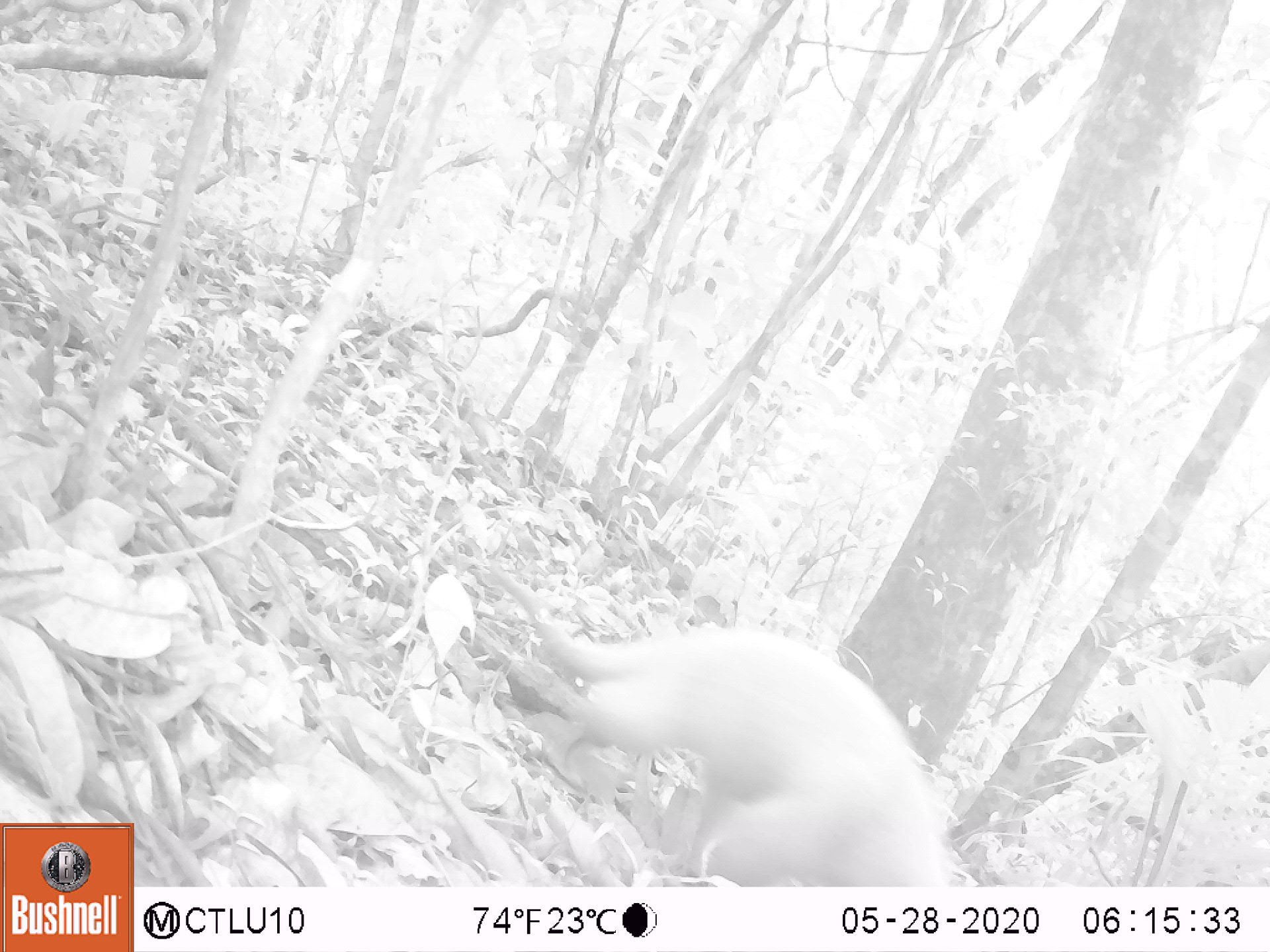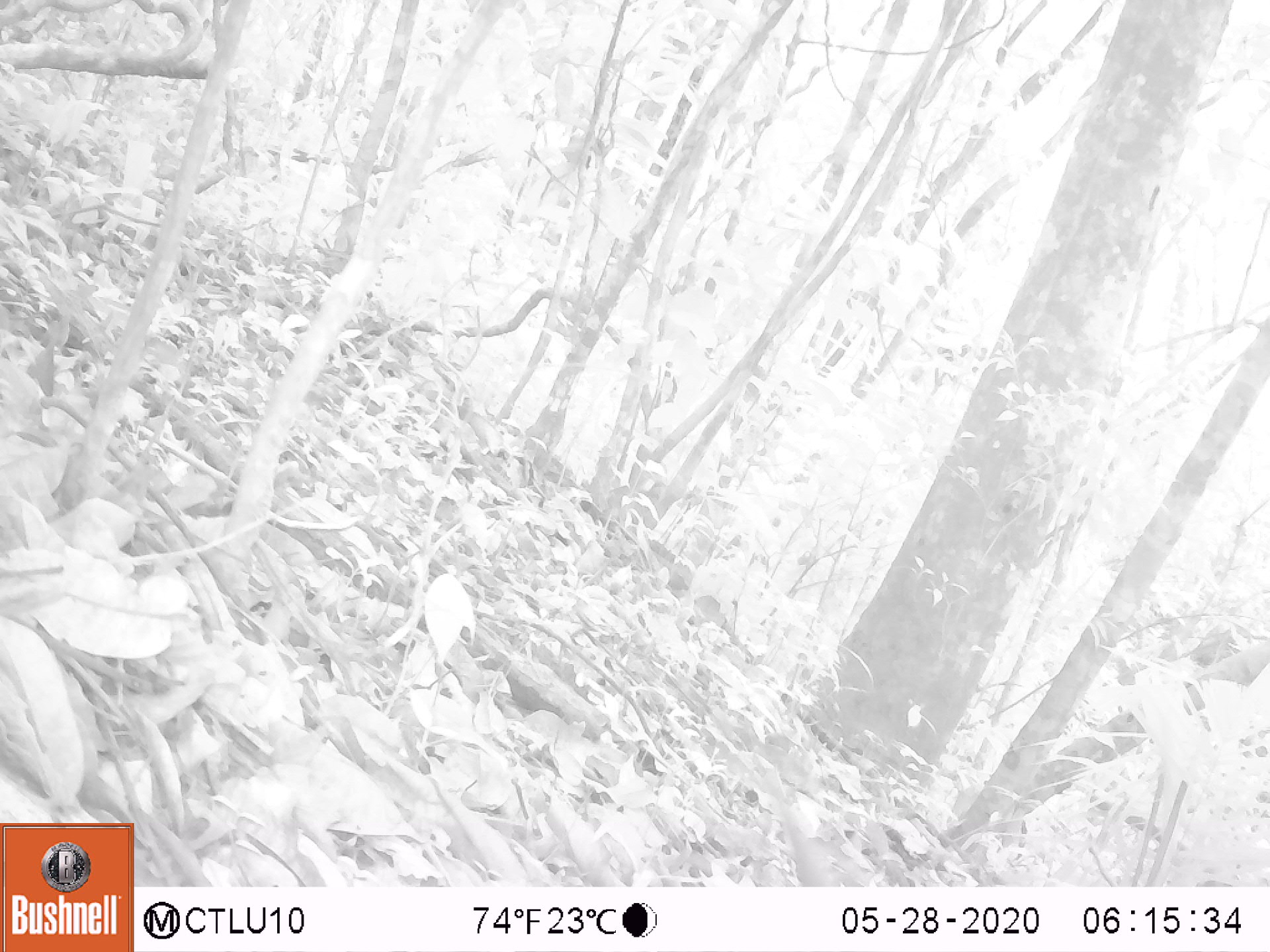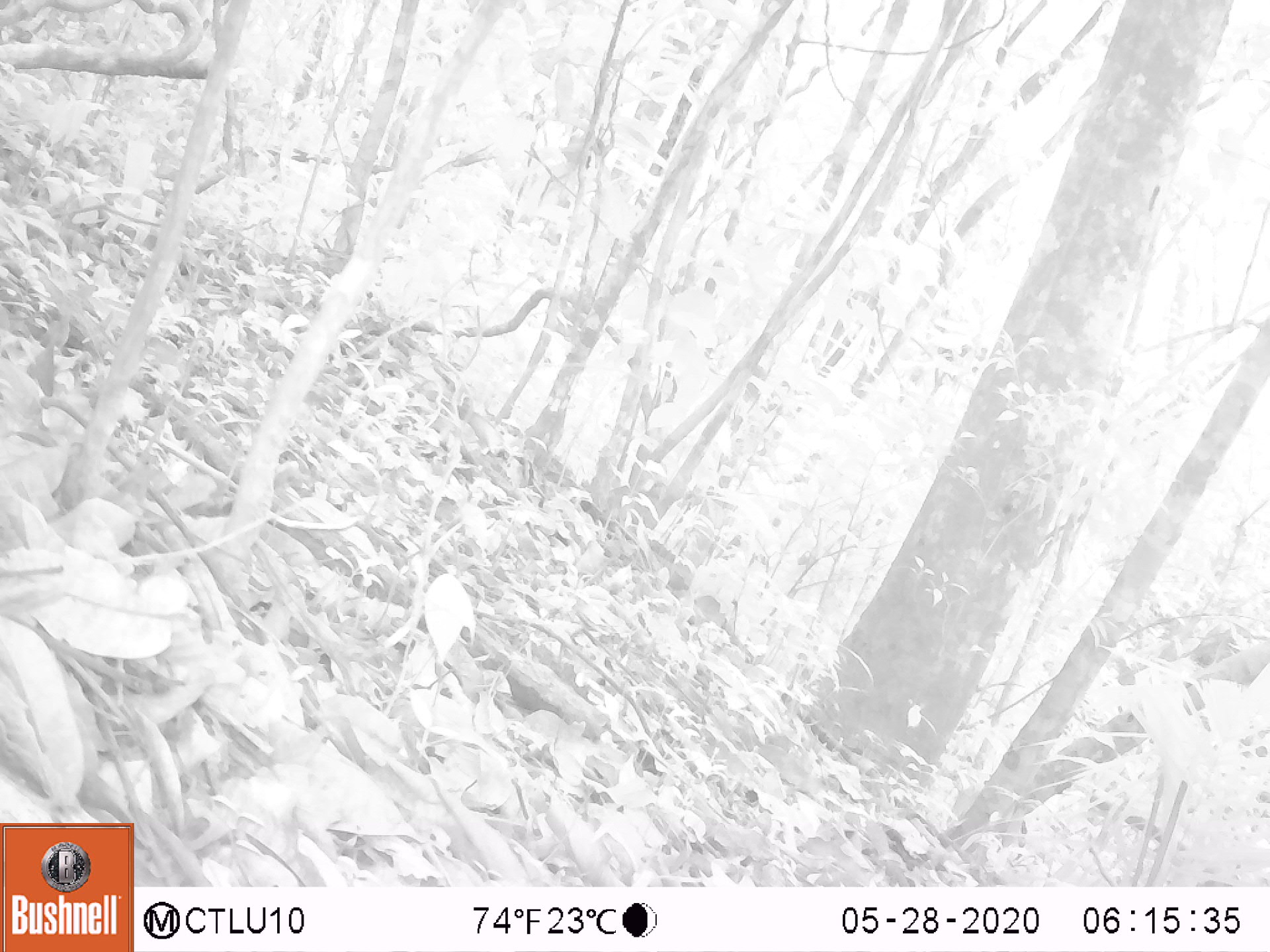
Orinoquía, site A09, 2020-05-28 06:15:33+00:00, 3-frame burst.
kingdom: Animalia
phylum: Chordata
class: Mammalia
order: Pilosa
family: Myrmecophagidae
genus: Tamandua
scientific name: Tamandua tetradactyla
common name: southern tamandua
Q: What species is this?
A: Southern tamandua (Tamandua tetradactyla).